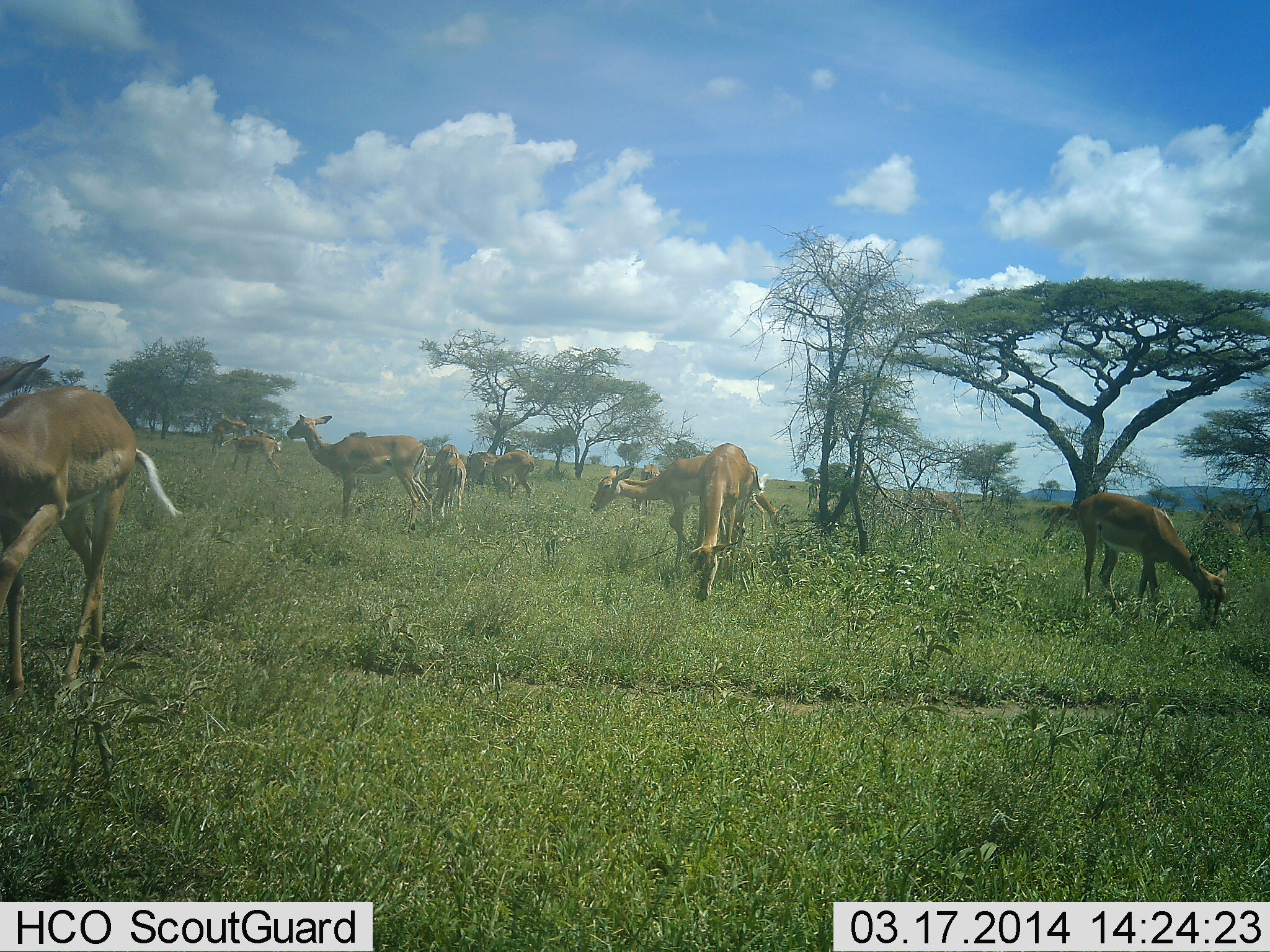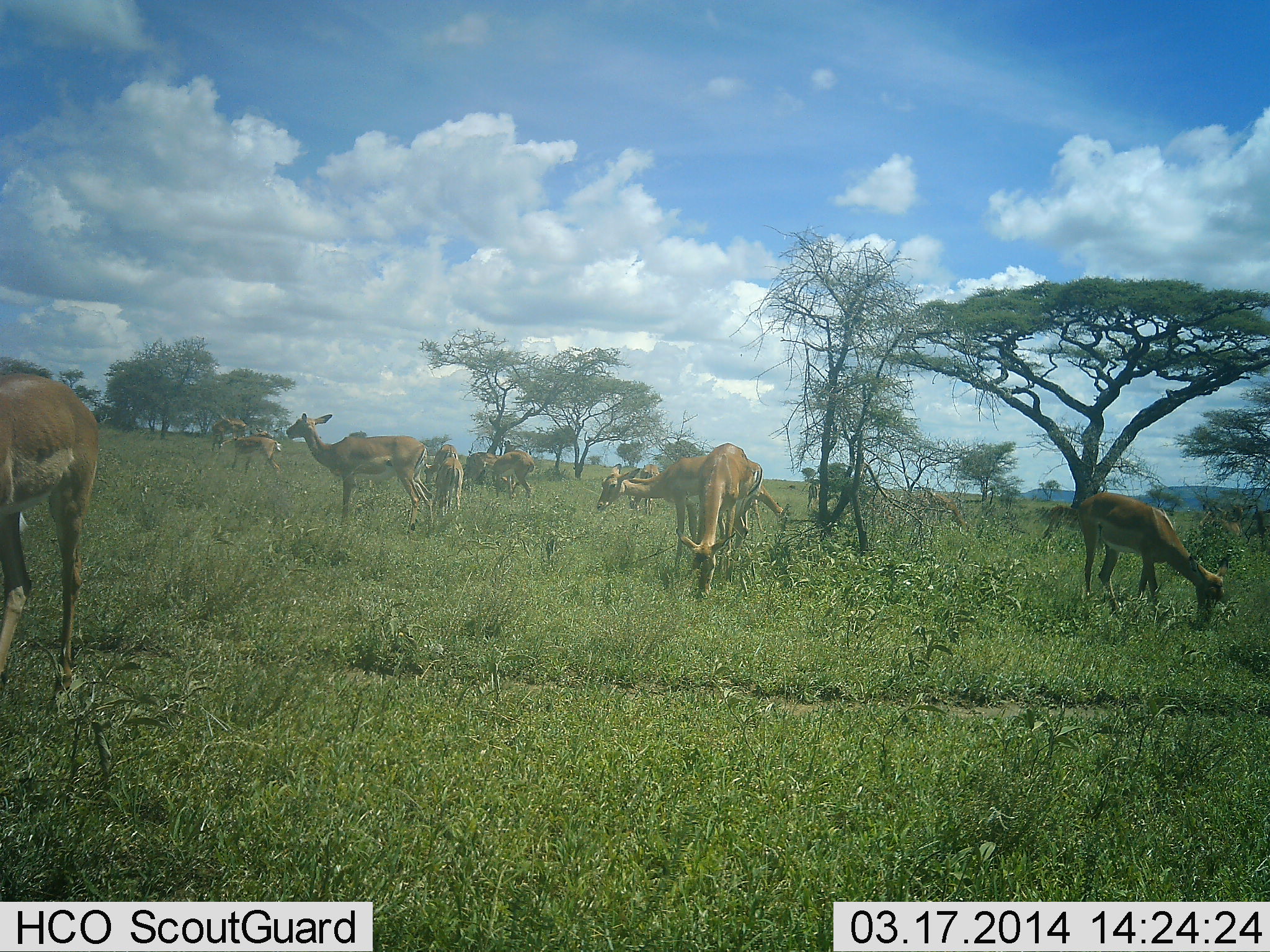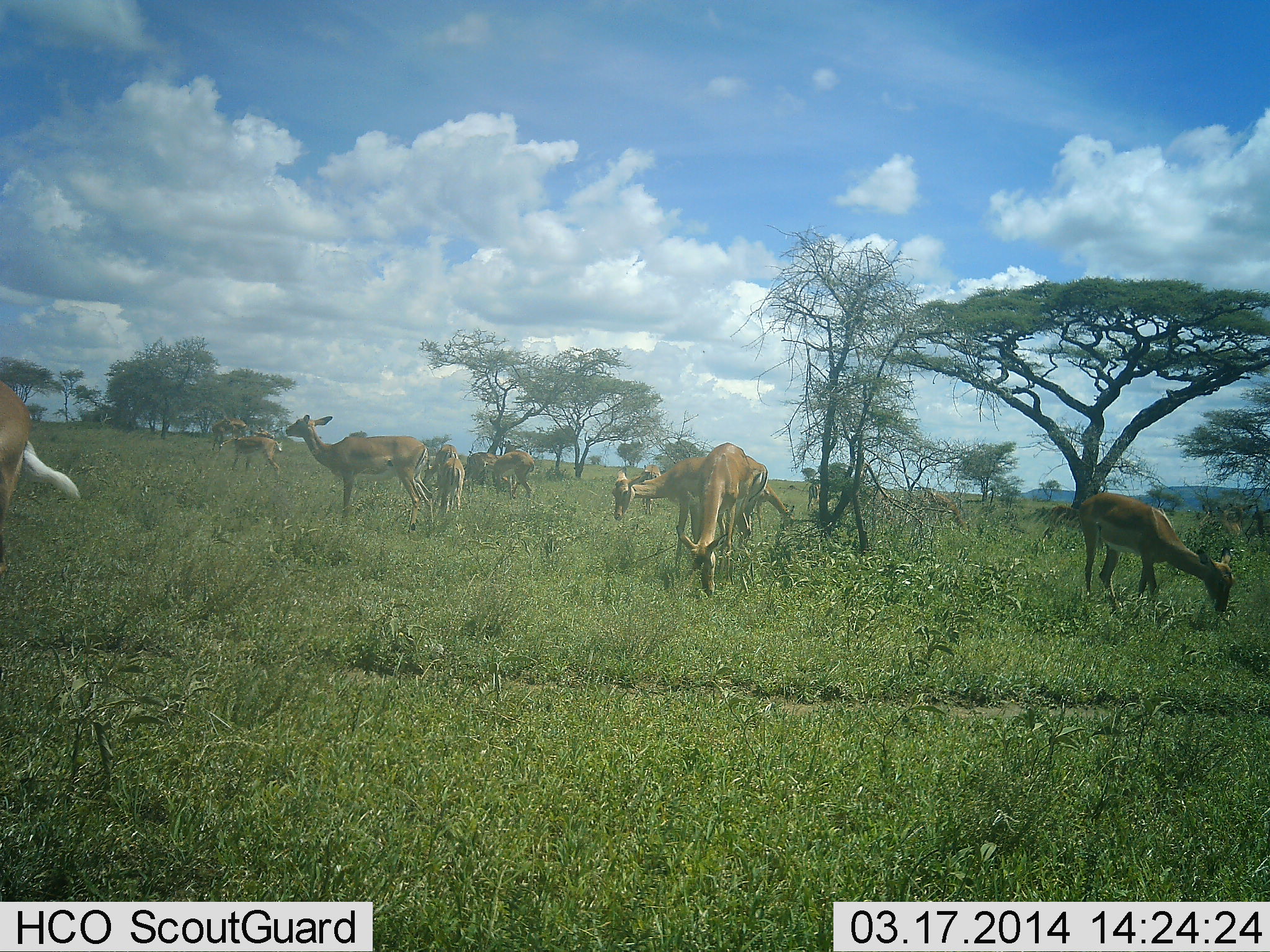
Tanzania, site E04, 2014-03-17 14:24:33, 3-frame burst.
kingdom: Animalia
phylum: Chordata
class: Mammalia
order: Artiodactyla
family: Bovidae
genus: Aepyceros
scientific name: Aepyceros melampus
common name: impala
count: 11-50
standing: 70%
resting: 4%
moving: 48%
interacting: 4%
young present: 4%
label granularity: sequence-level